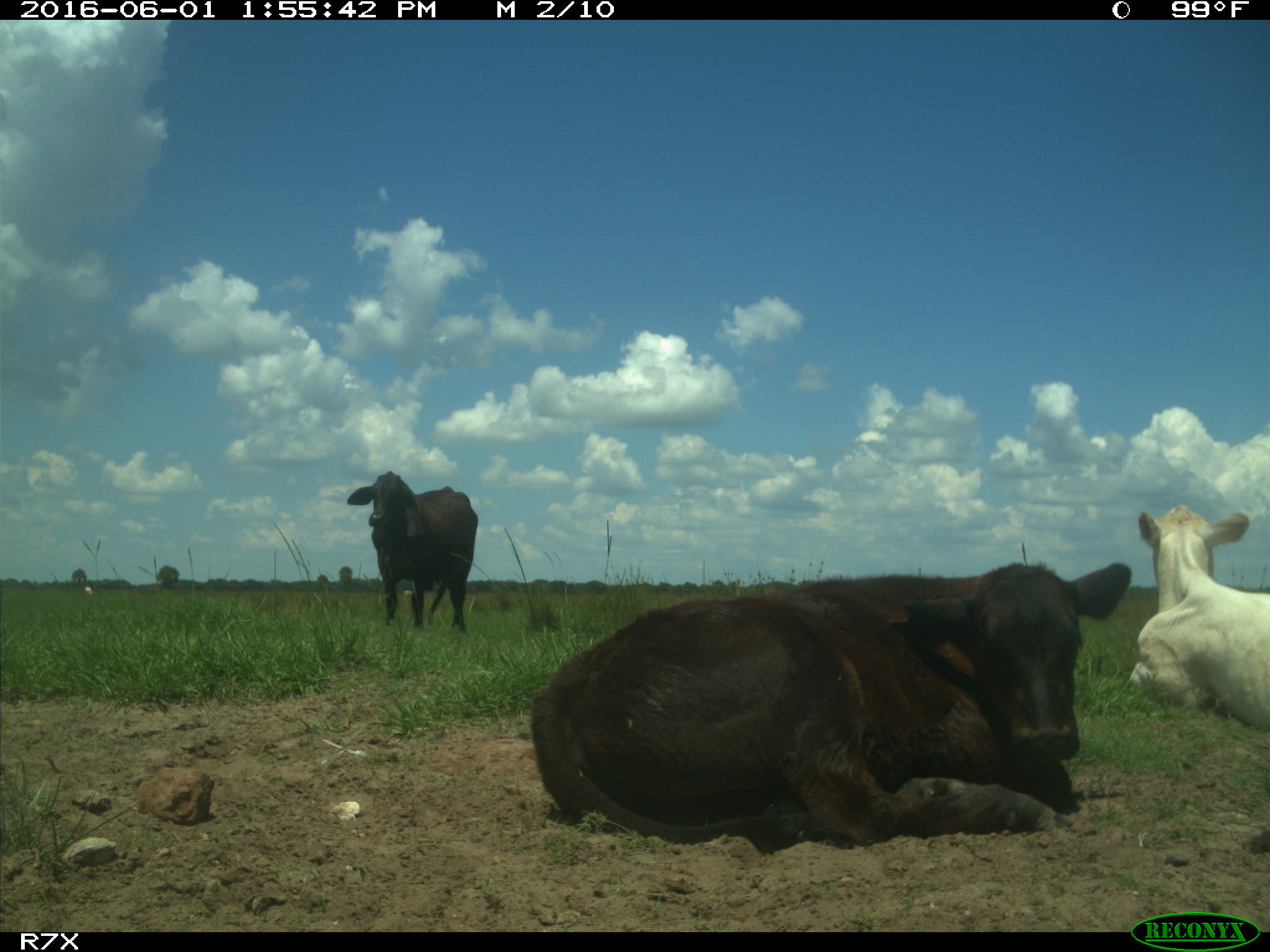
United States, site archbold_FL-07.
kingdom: Animalia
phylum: Chordata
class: Mammalia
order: Artiodactyla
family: Bovidae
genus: Bos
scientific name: Bos taurus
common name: domestic cow